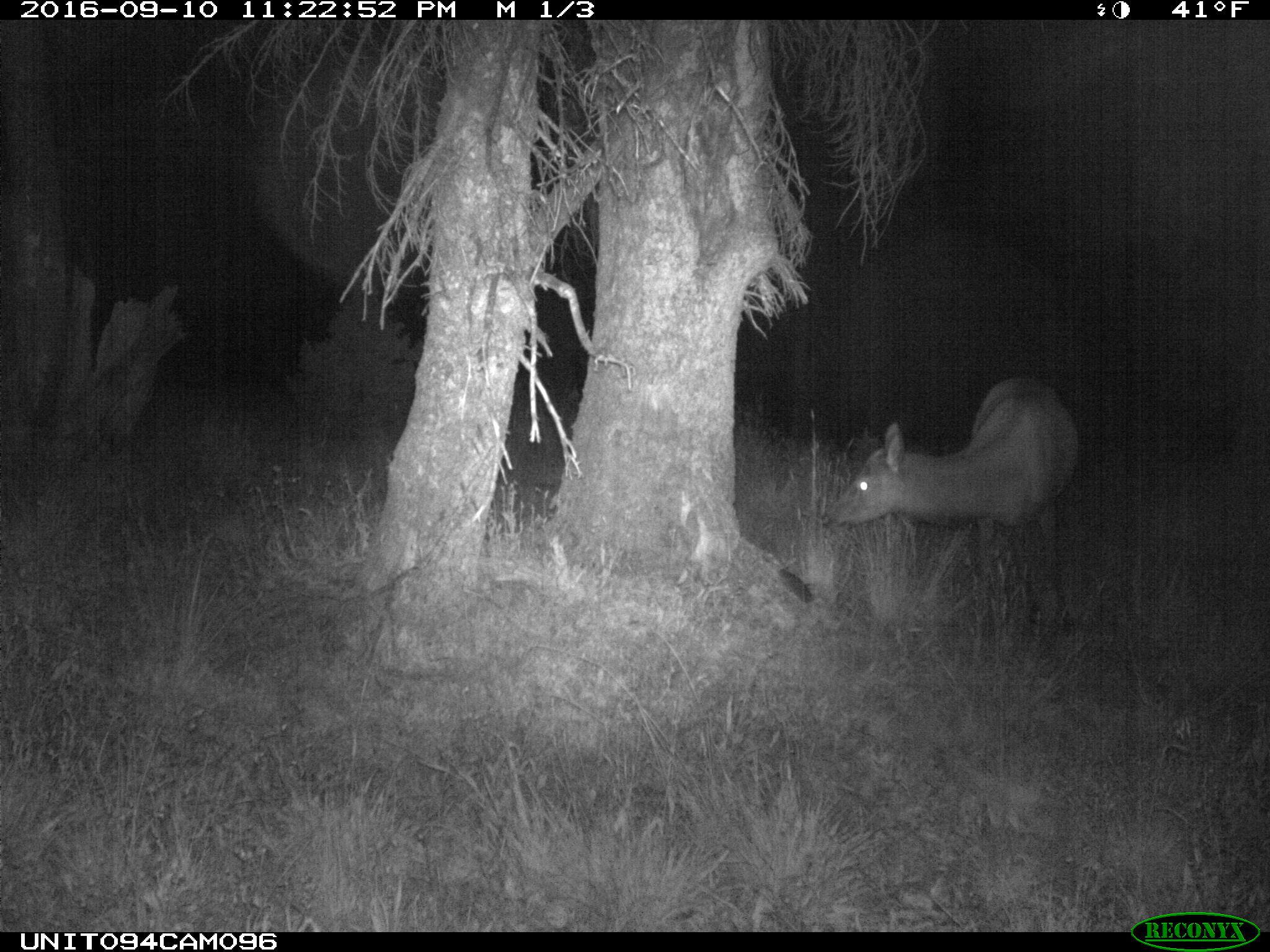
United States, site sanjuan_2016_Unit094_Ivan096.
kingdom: Animalia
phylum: Chordata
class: Mammalia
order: Artiodactyla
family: Cervidae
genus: Cervus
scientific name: Cervus elaphus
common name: red deer